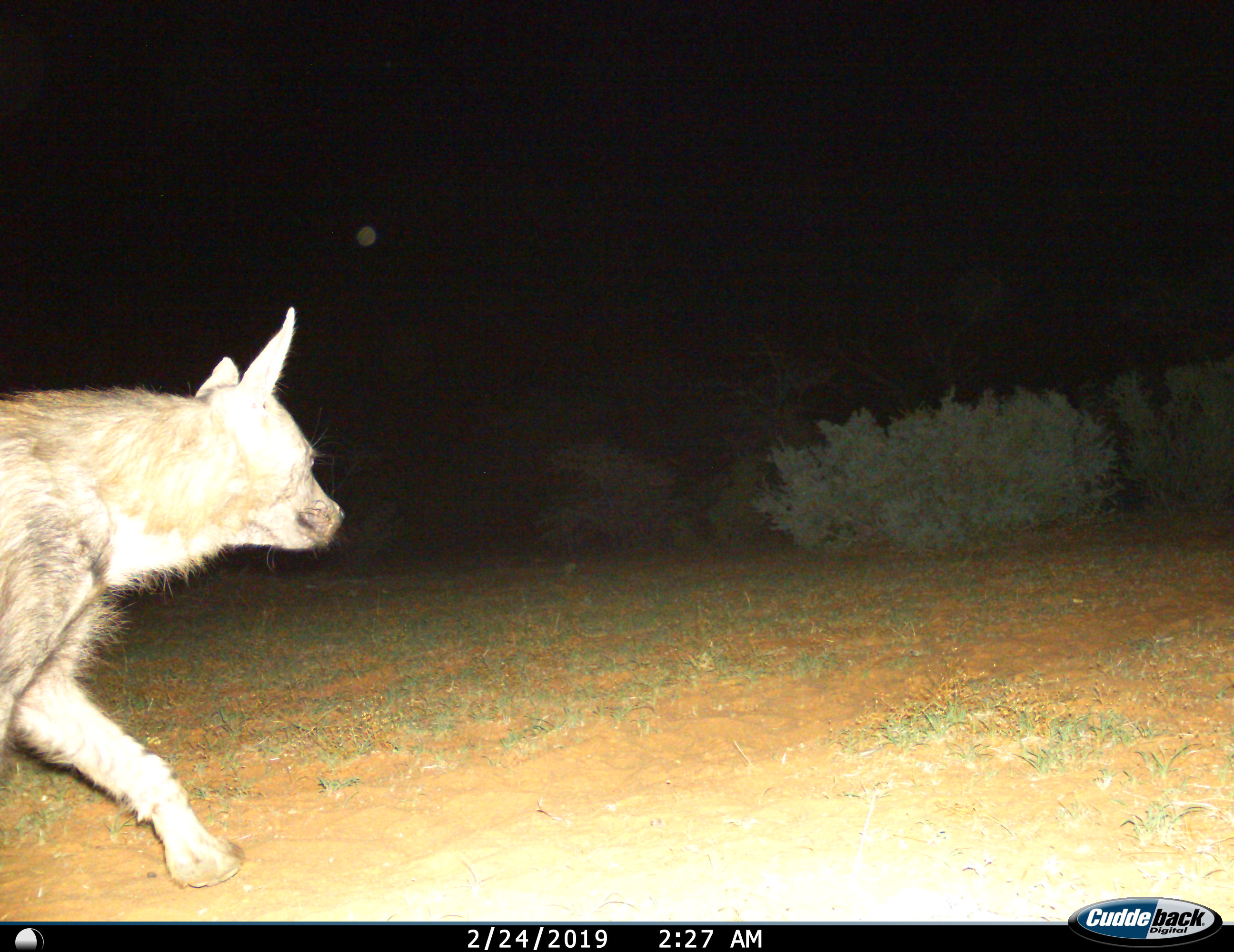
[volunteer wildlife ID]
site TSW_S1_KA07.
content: unidentified animal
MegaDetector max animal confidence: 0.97